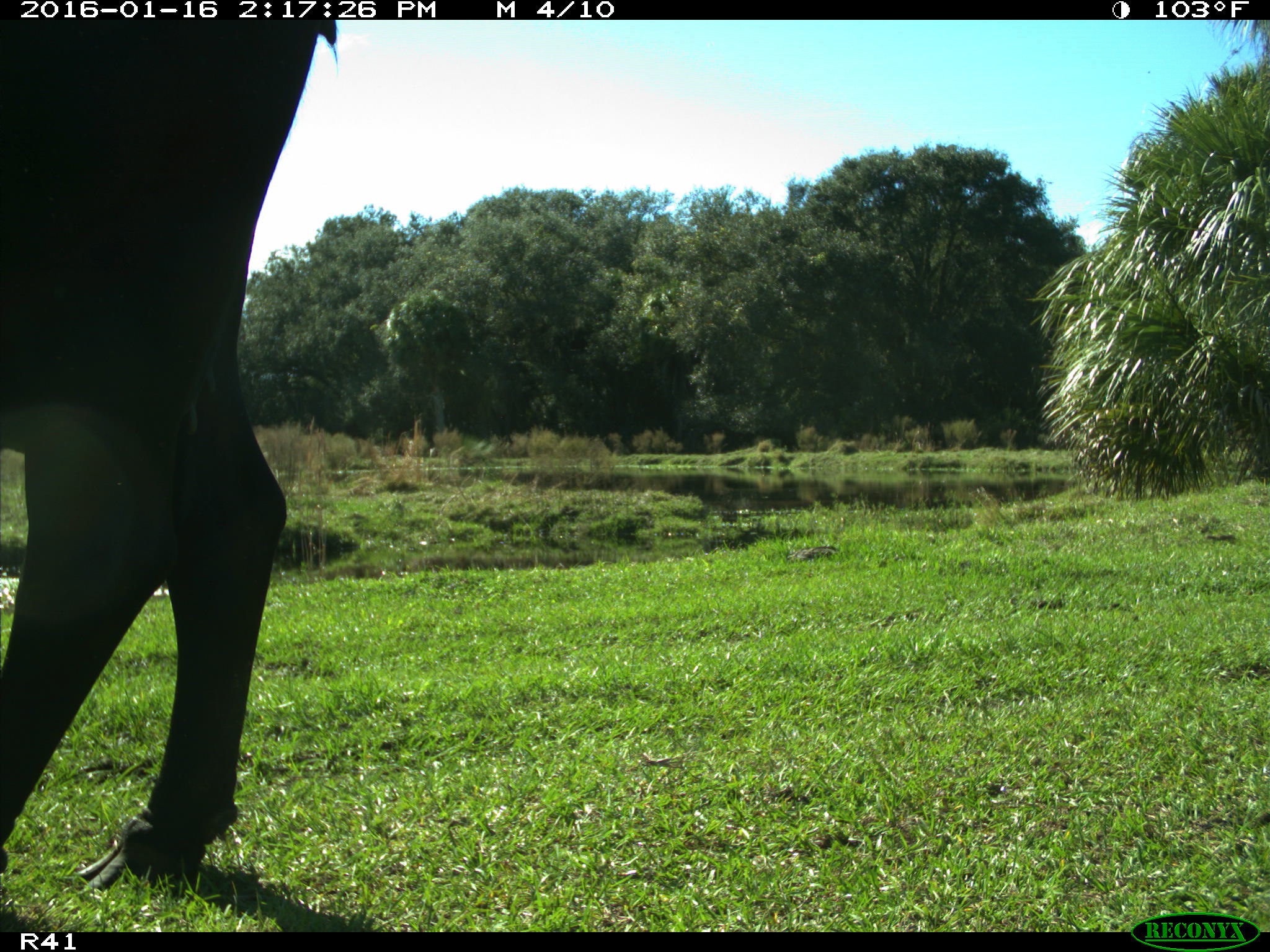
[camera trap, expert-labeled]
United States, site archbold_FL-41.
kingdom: Animalia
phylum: Chordata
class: Mammalia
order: Artiodactyla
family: Bovidae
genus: Bos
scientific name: Bos taurus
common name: domestic cow